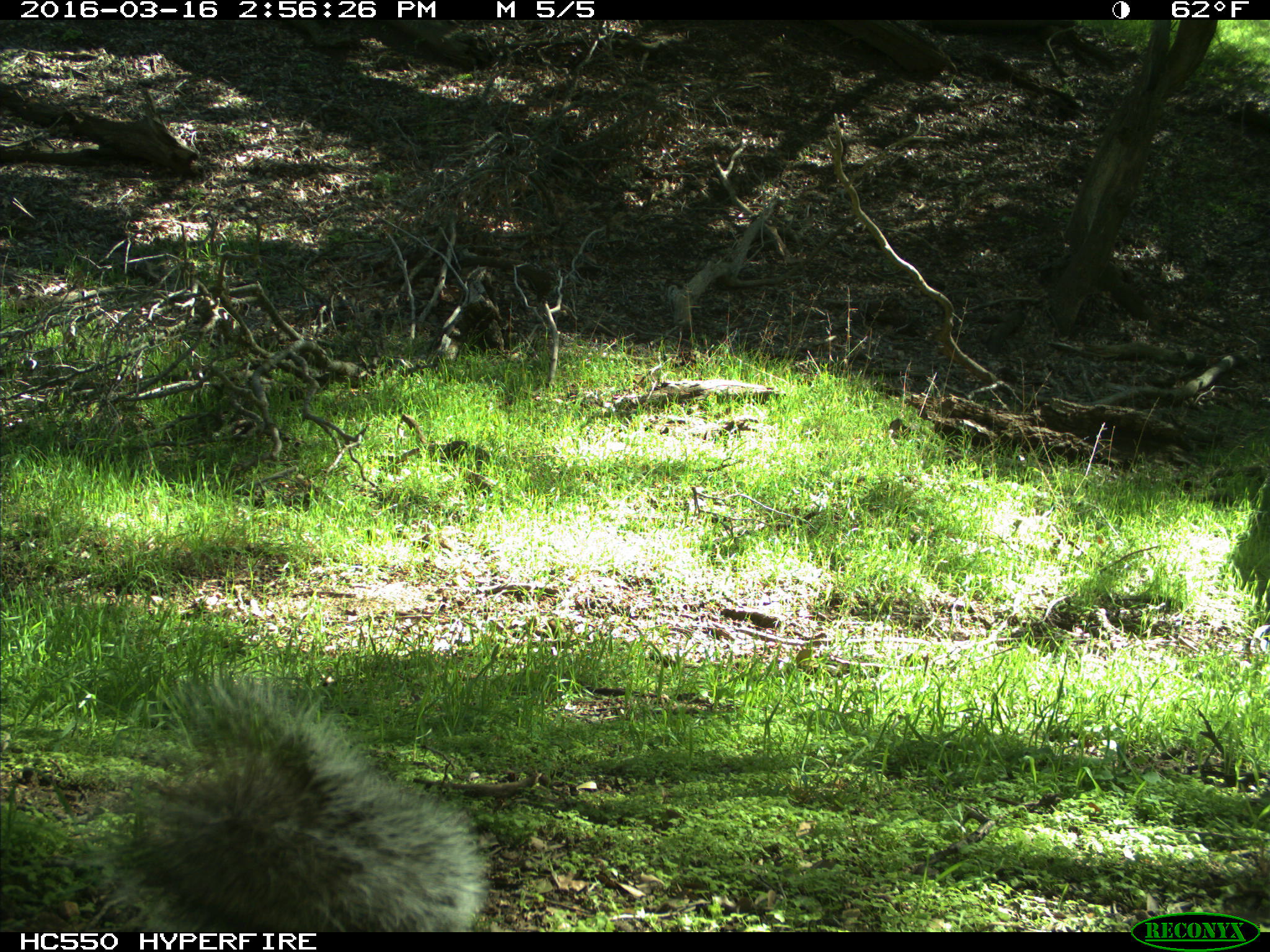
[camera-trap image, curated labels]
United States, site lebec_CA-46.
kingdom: Animalia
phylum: Chordata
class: Mammalia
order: Rodentia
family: Sciuridae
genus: Sciurus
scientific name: Sciurus carolinensis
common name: eastern gray squirrel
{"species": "Sciurus carolinensis (eastern gray squirrel)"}